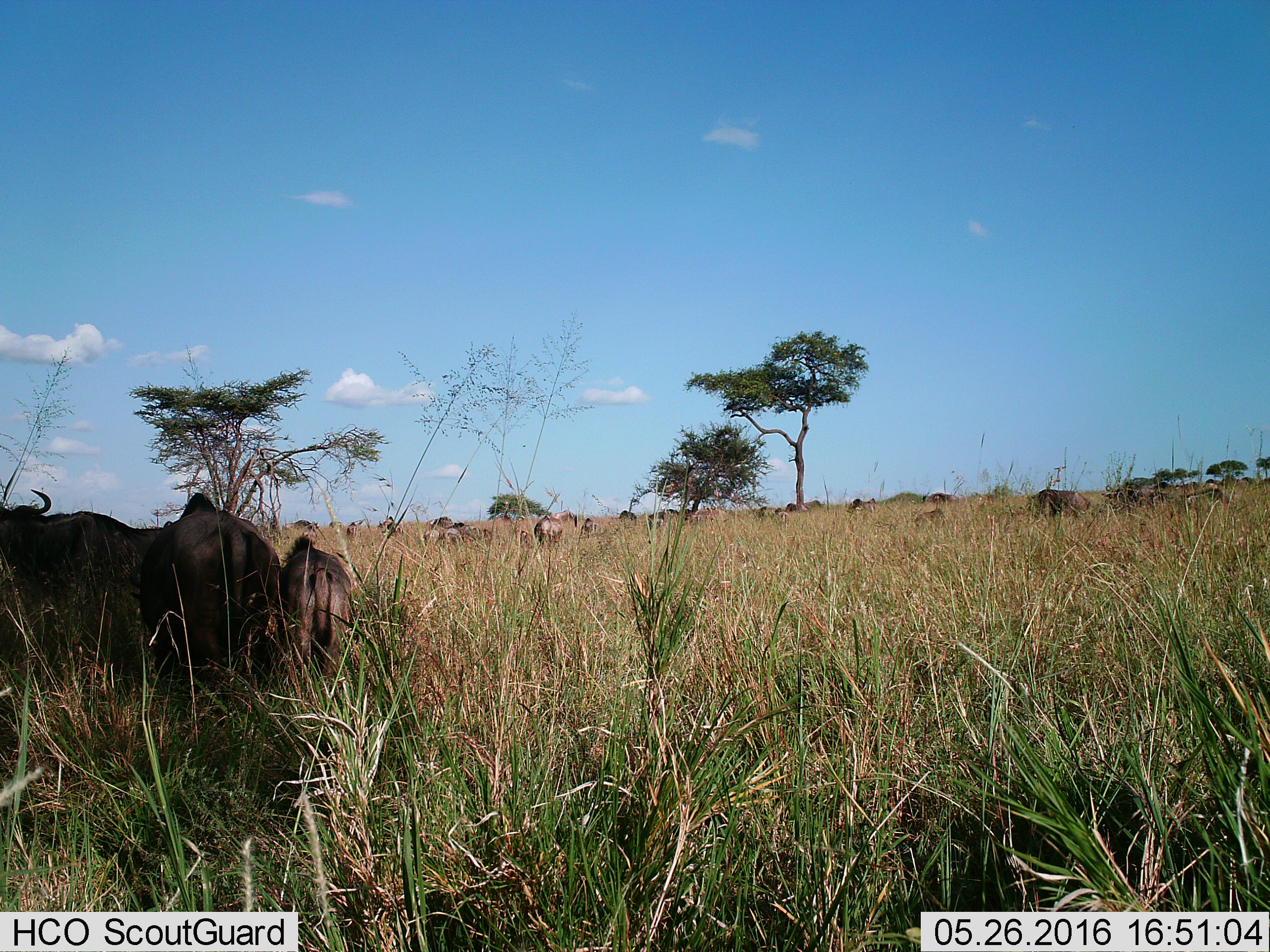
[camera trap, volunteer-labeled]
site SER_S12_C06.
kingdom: Animalia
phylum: Chordata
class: Mammalia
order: Artiodactyla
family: Bovidae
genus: Connochaetes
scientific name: Connochaetes taurinus taurinus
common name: blue wildebeest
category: wildebeestblue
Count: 11-50.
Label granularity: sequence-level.